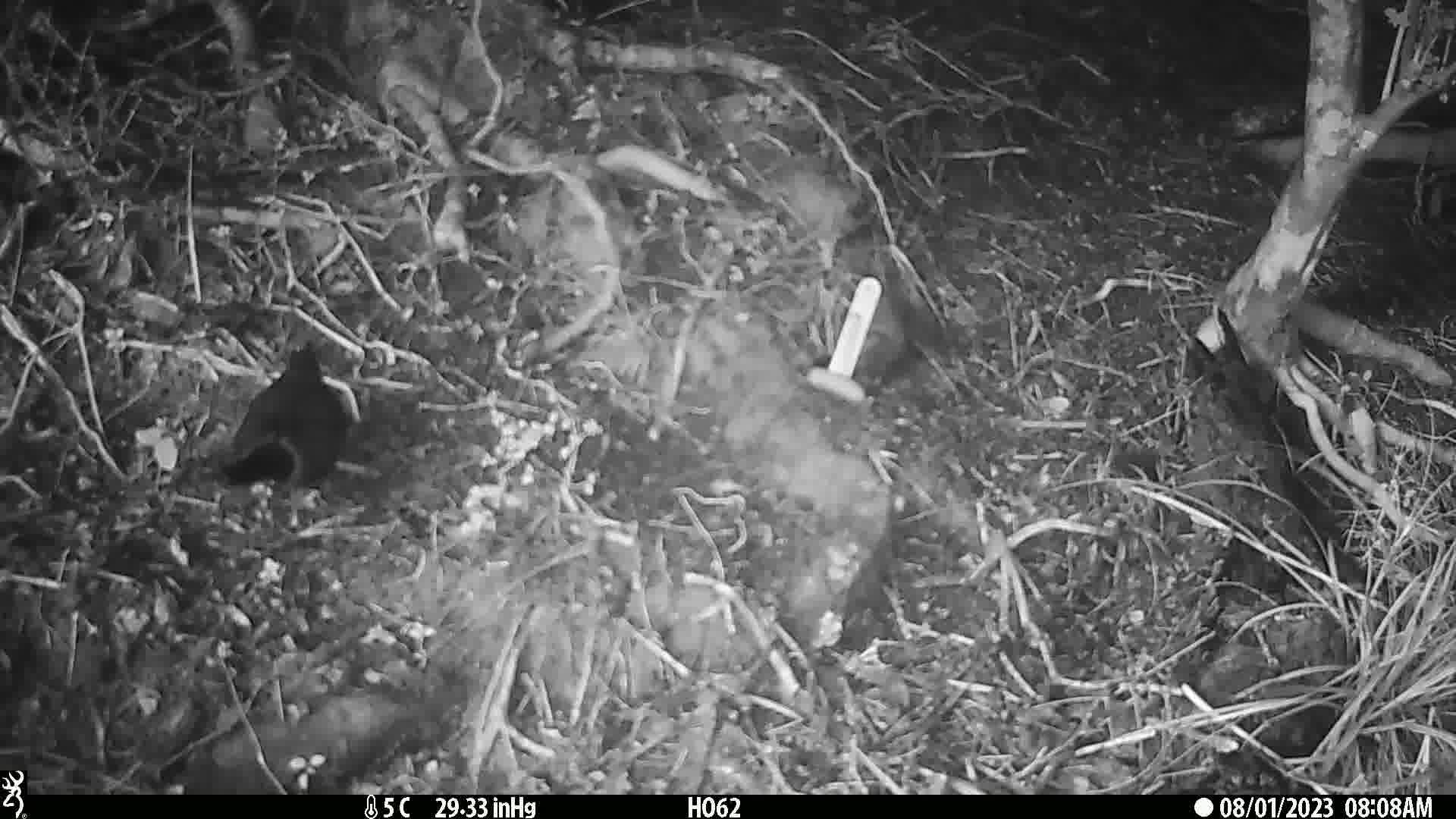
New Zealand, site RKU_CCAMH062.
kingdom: Animalia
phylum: Chordata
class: Aves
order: Passeriformes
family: Turdidae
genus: Turdus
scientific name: Turdus merula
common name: eurasian blackbird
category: blackbird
Blackbird (eurasian blackbird) (Turdus merula).